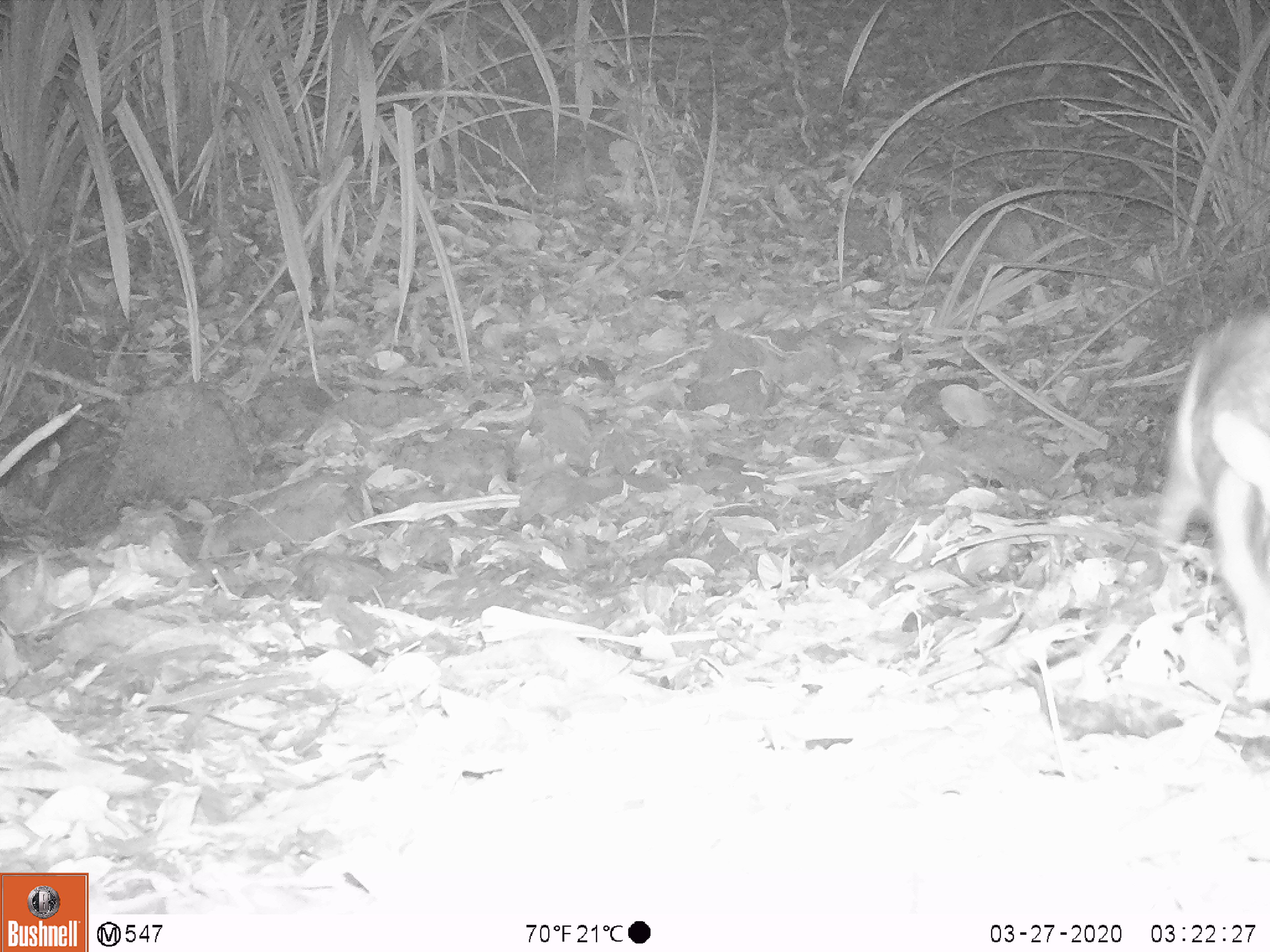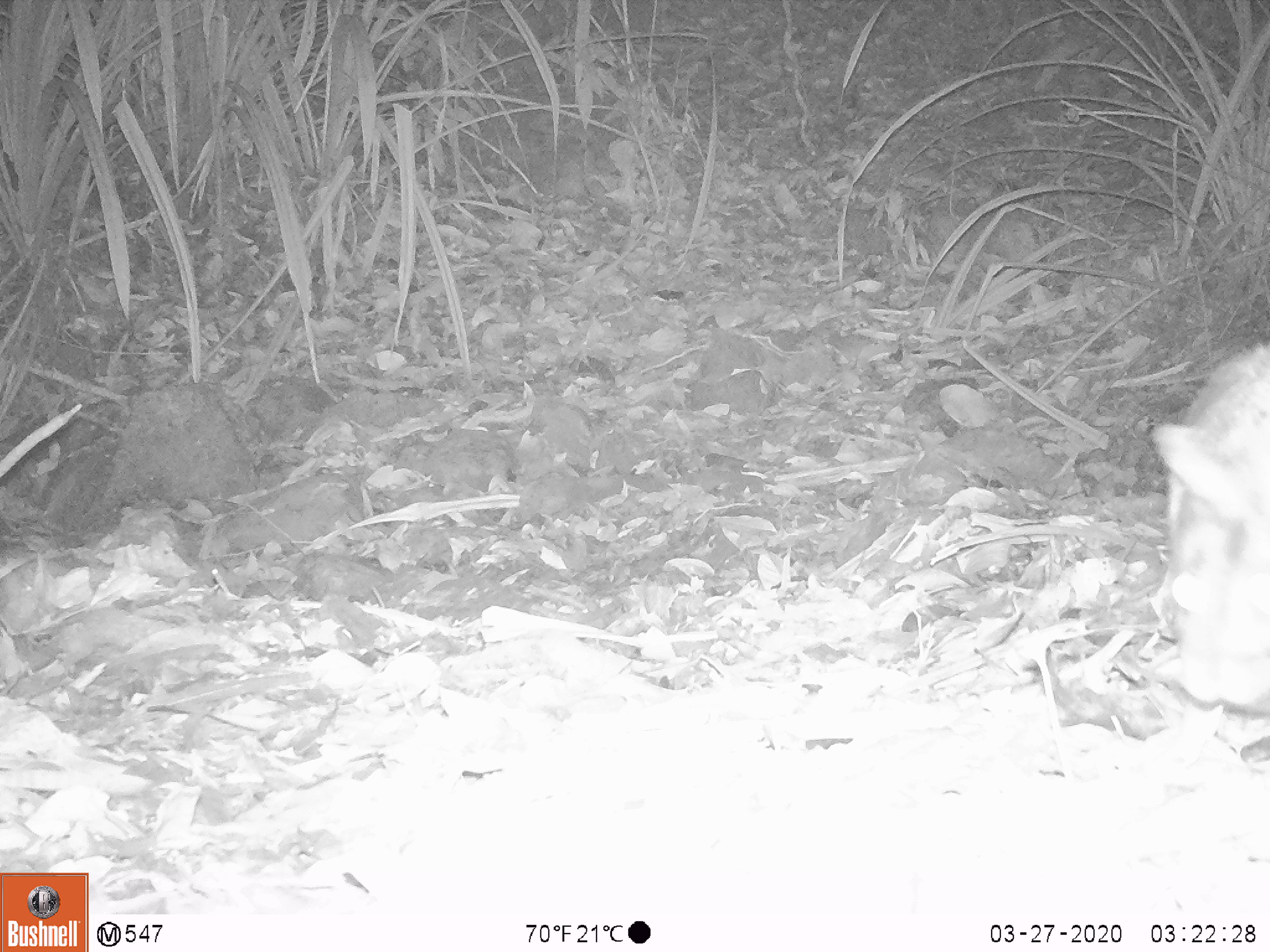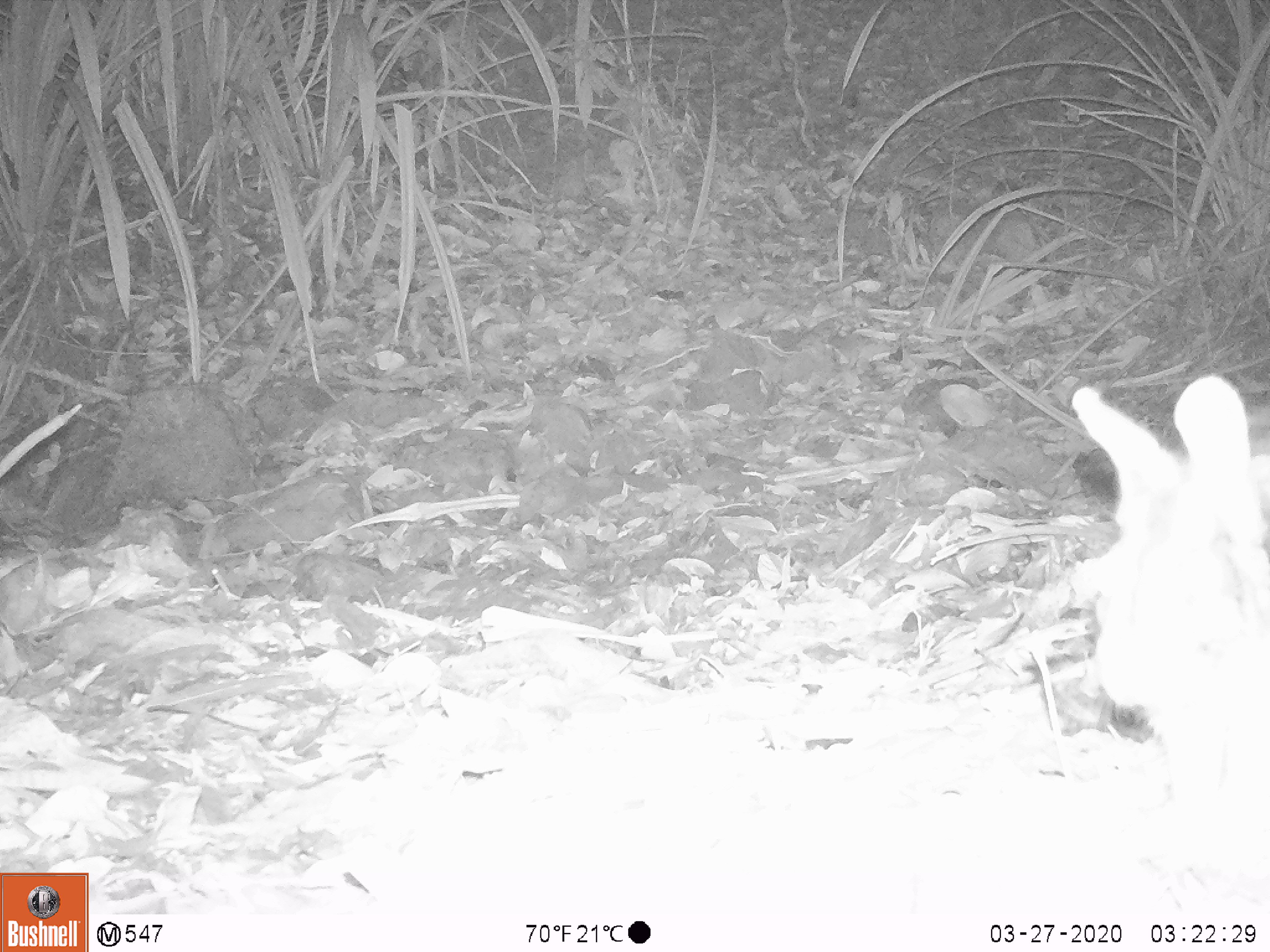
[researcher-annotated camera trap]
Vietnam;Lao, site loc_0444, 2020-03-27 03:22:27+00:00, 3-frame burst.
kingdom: Animalia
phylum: Chordata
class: Mammalia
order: Lagomorpha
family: Leporidae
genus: Nesolagus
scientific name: Nesolagus timminsi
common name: annamite striped rabbit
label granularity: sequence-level